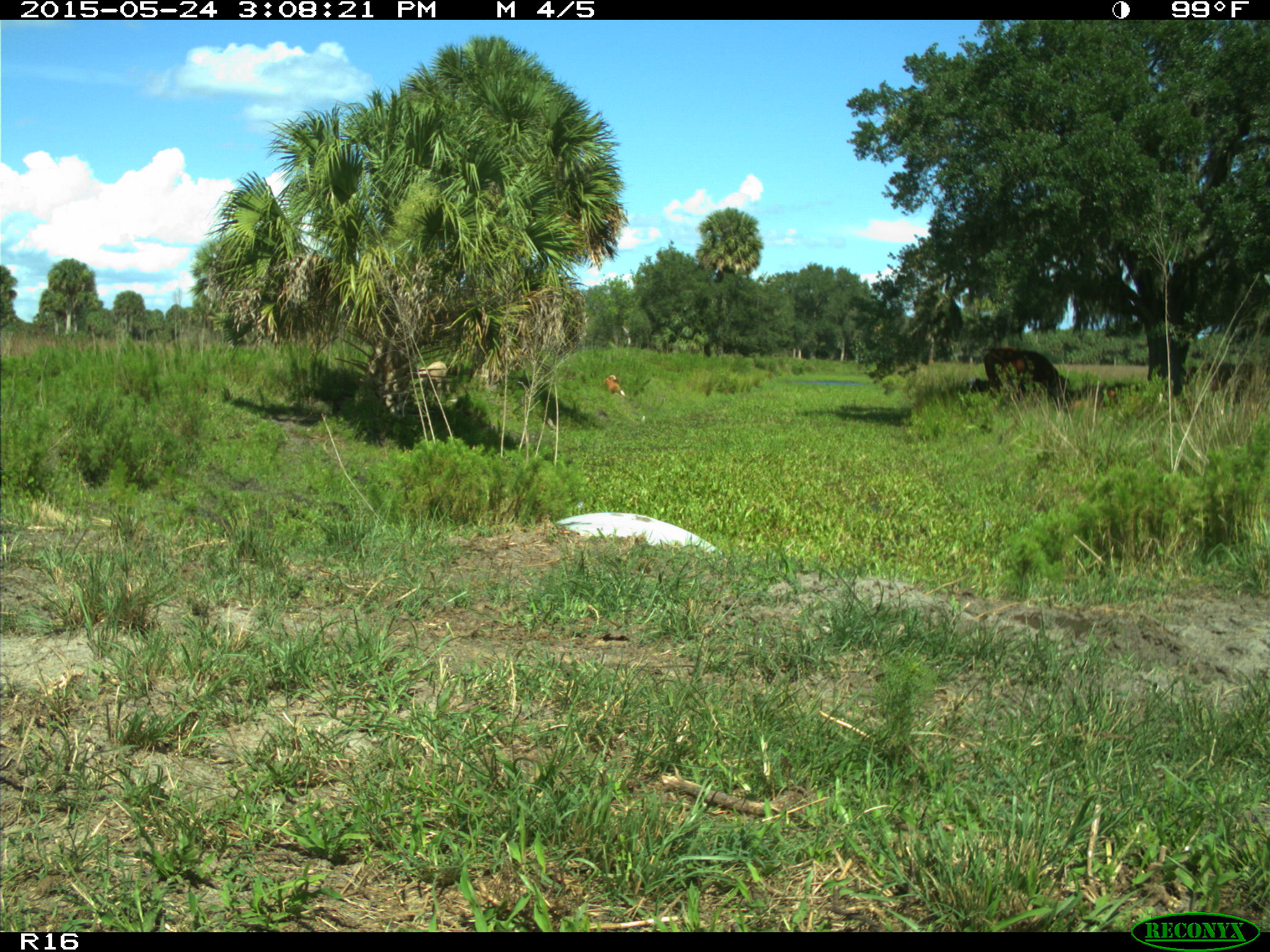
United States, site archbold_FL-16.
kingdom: Animalia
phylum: Chordata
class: Mammalia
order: Artiodactyla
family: Bovidae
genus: Bos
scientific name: Bos taurus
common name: domestic cow